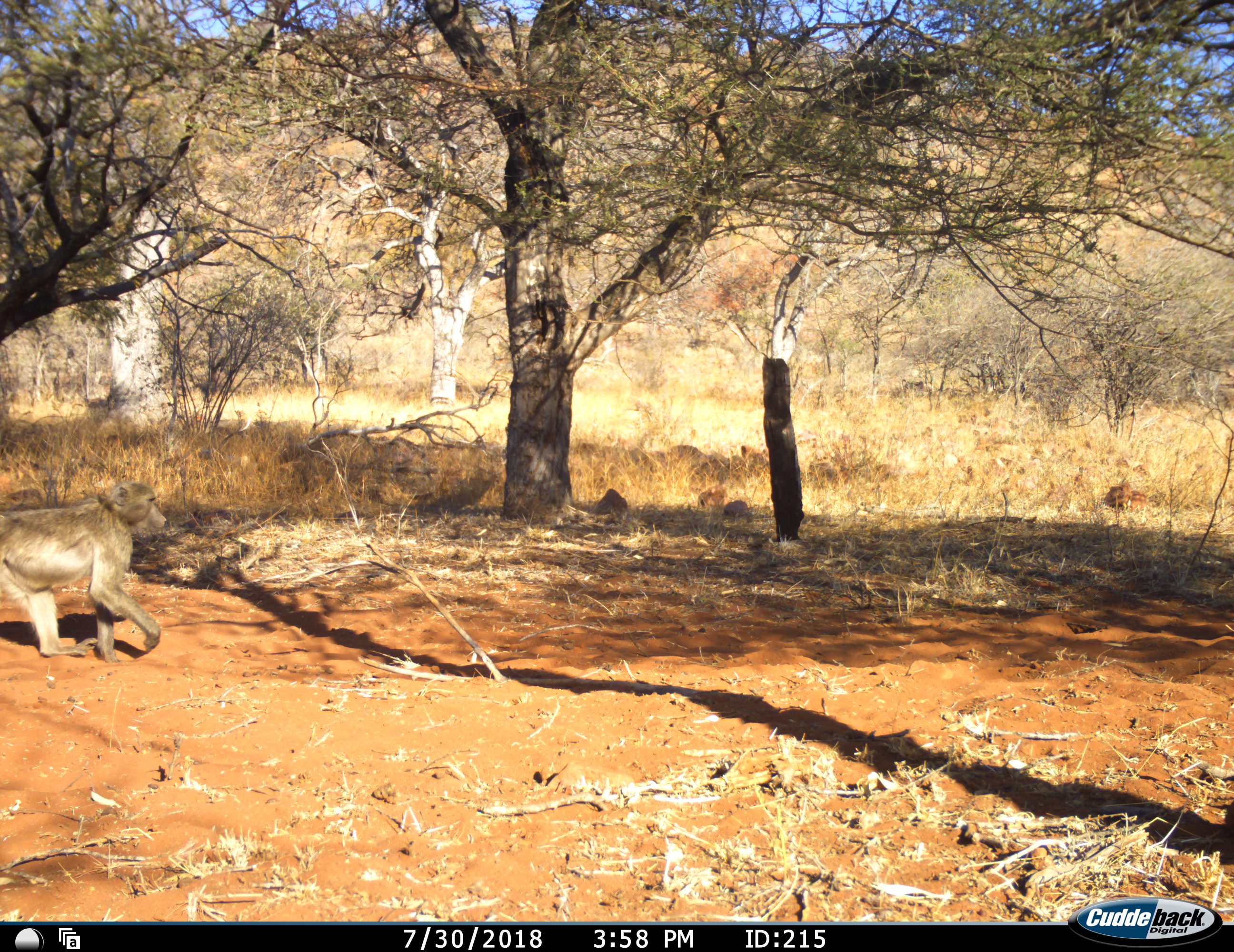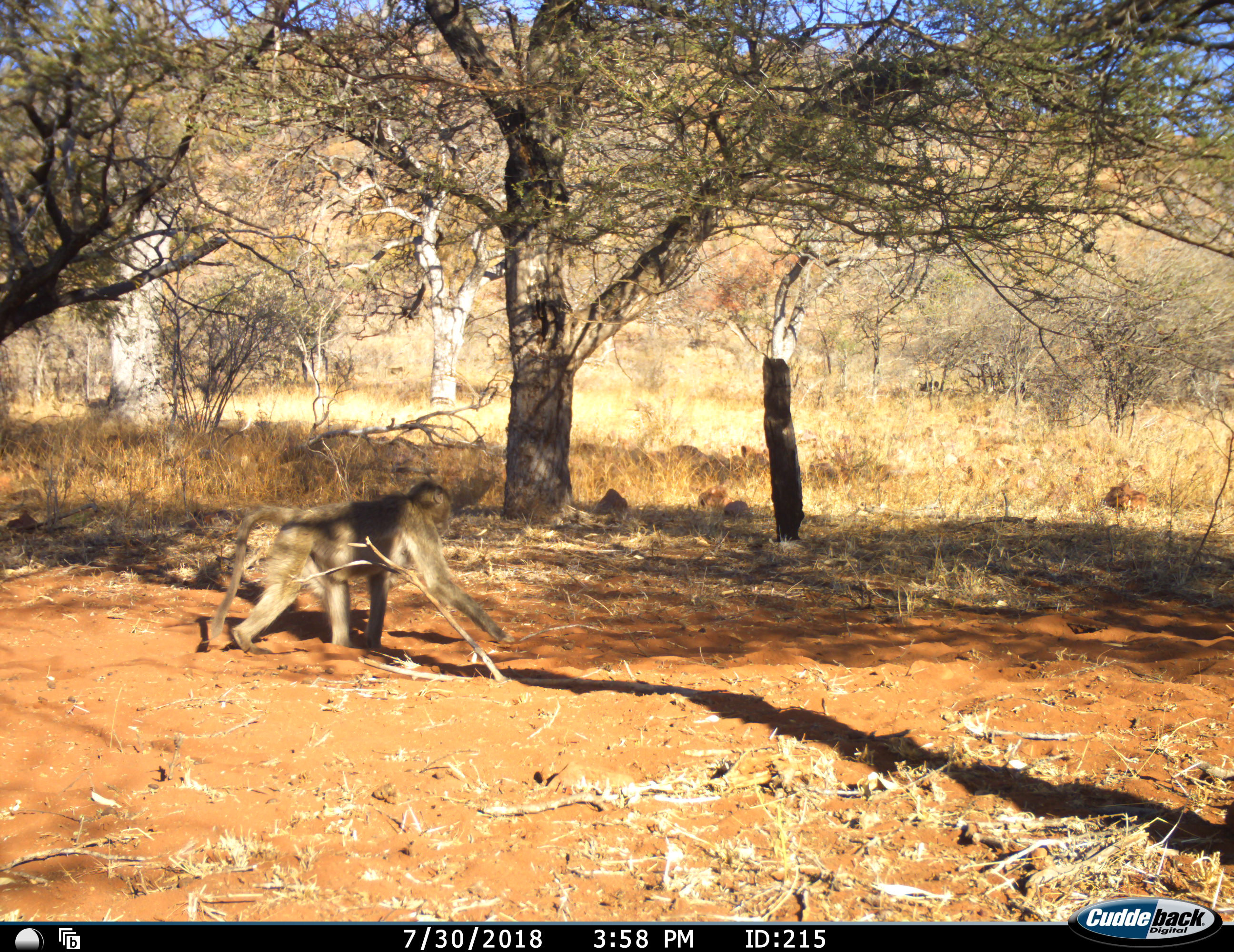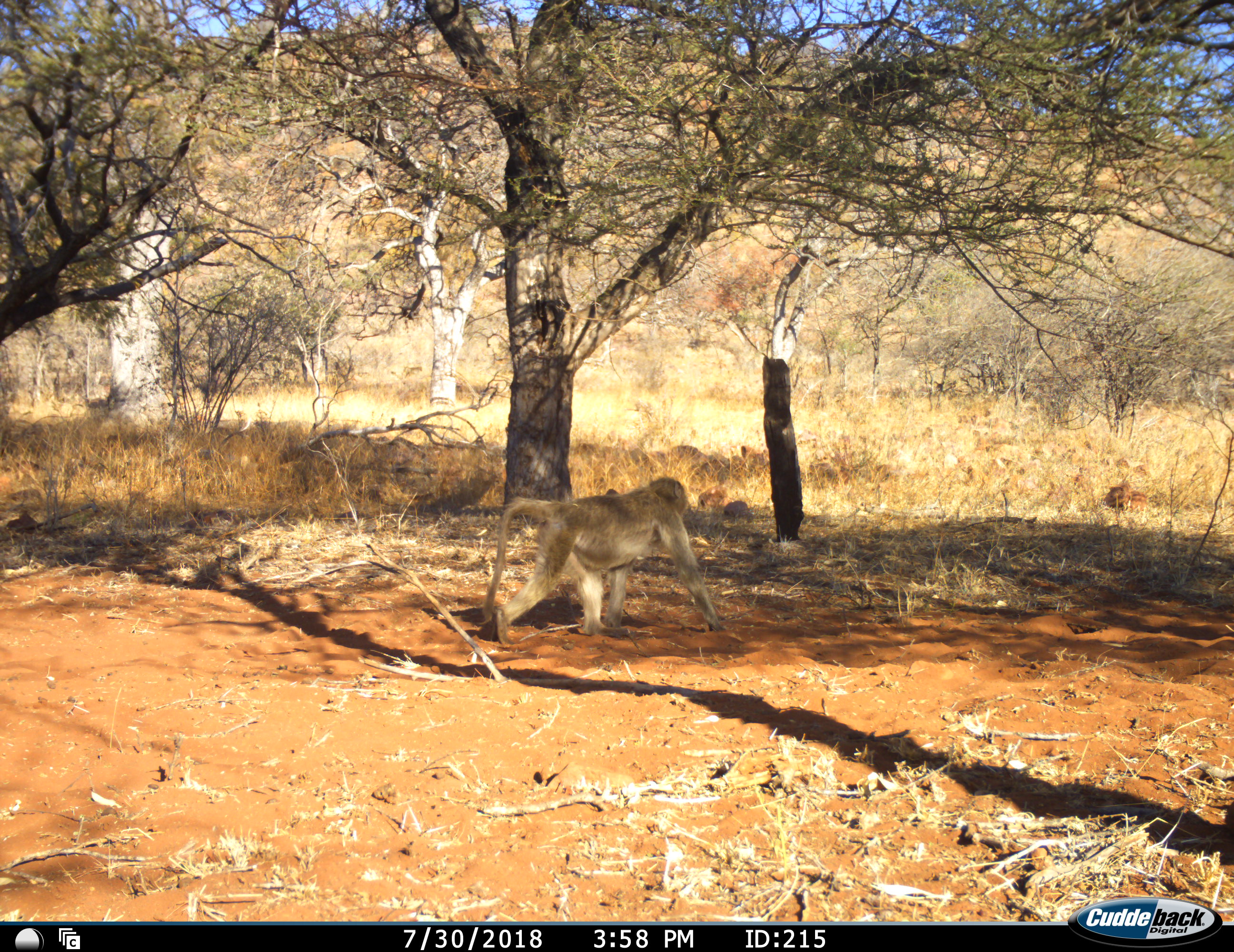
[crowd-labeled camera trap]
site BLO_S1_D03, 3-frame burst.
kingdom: Animalia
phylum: Chordata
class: Mammalia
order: Primates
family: Cercopithecidae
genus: Papio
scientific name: Papio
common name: baboon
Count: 3.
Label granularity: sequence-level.